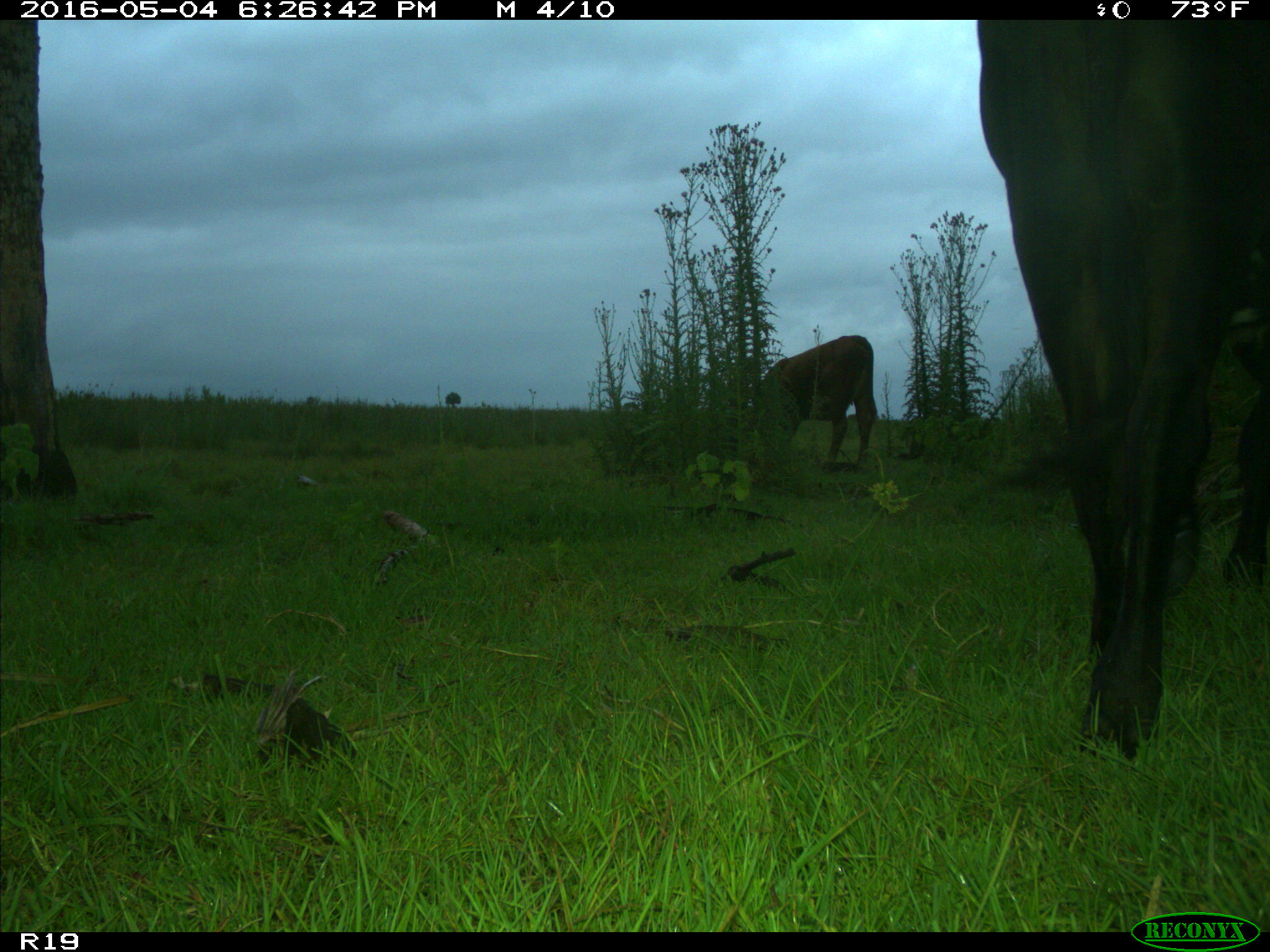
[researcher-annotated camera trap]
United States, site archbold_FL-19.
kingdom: Animalia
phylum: Chordata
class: Mammalia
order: Artiodactyla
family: Bovidae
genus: Bos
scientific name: Bos taurus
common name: domestic cow